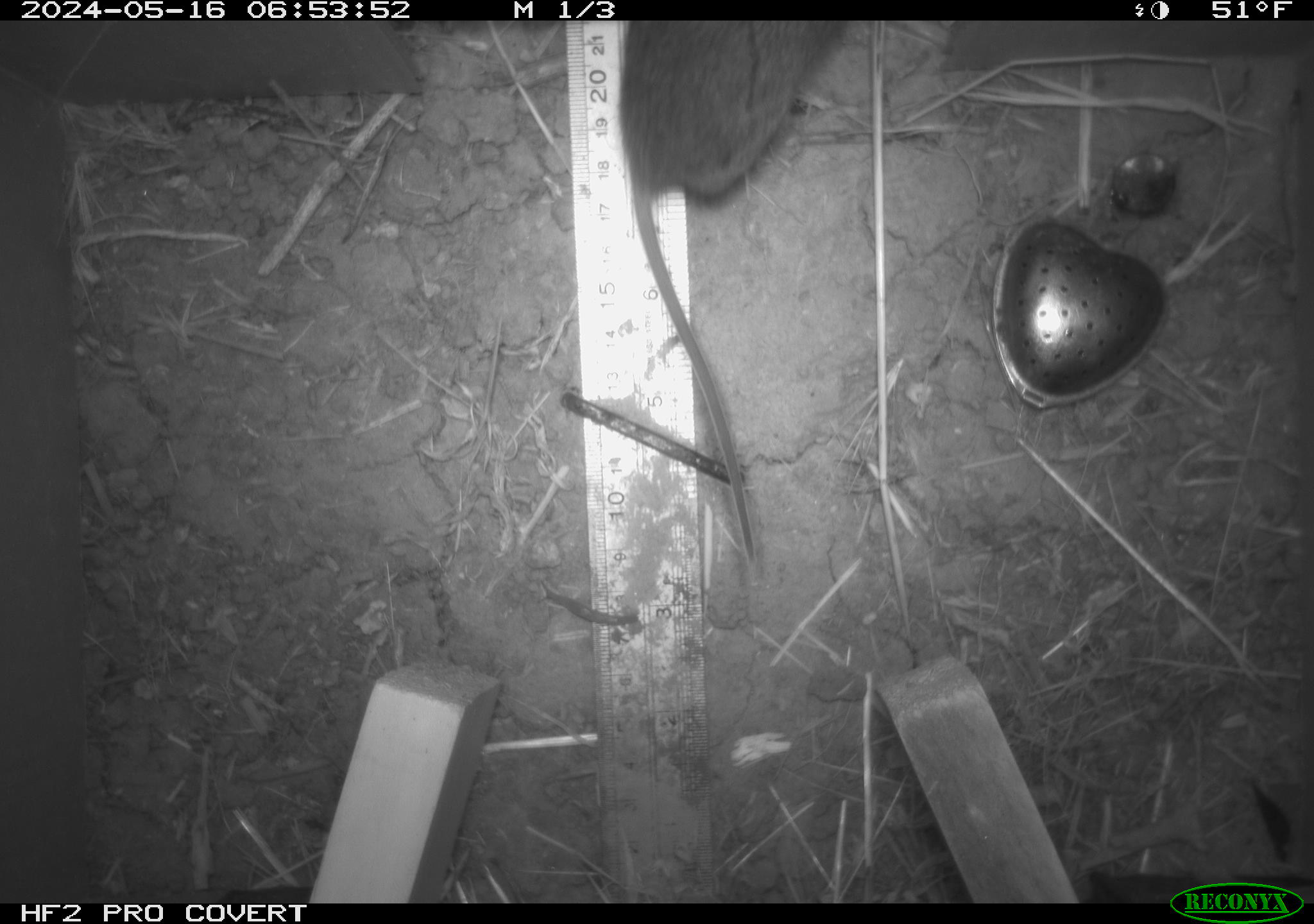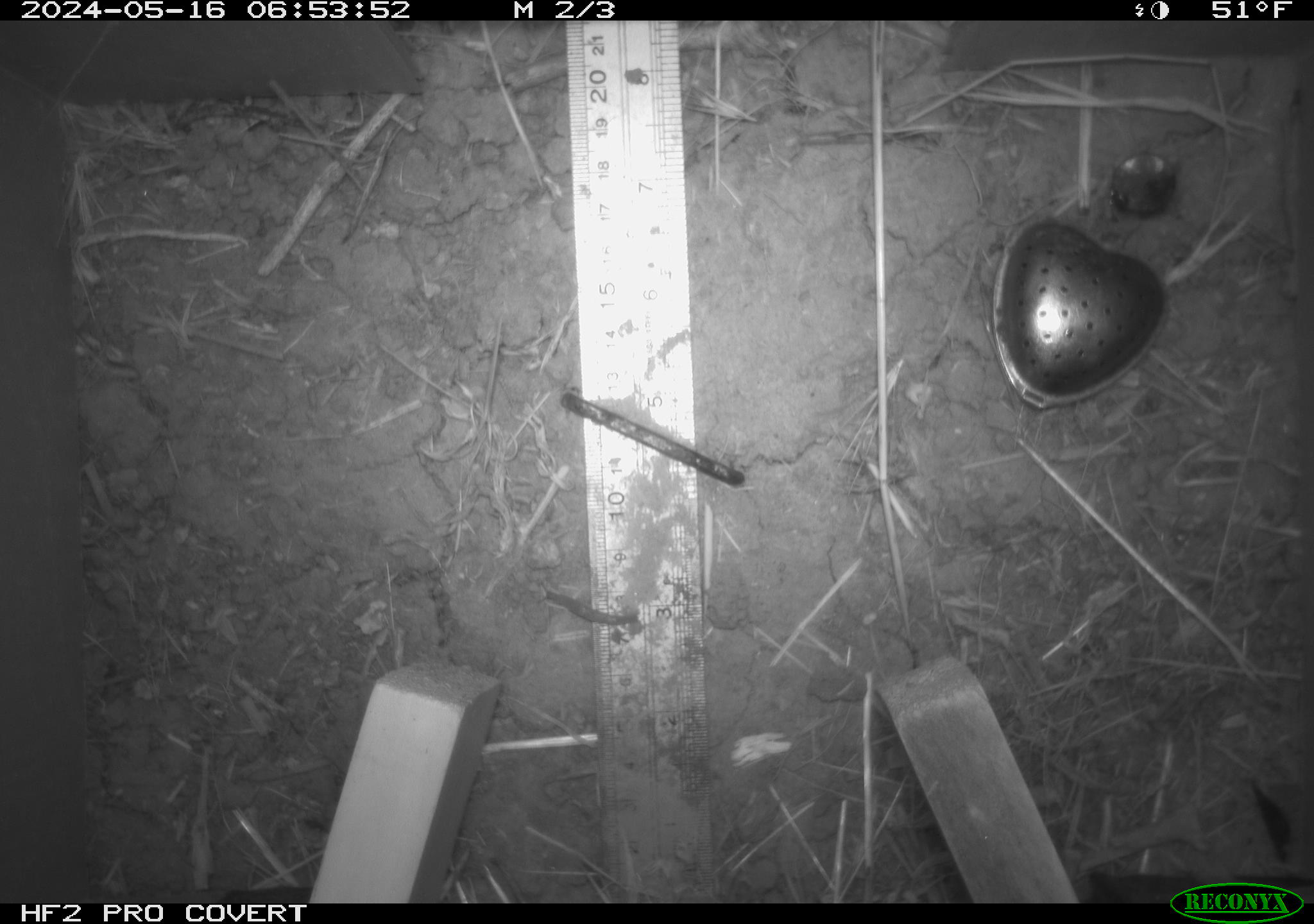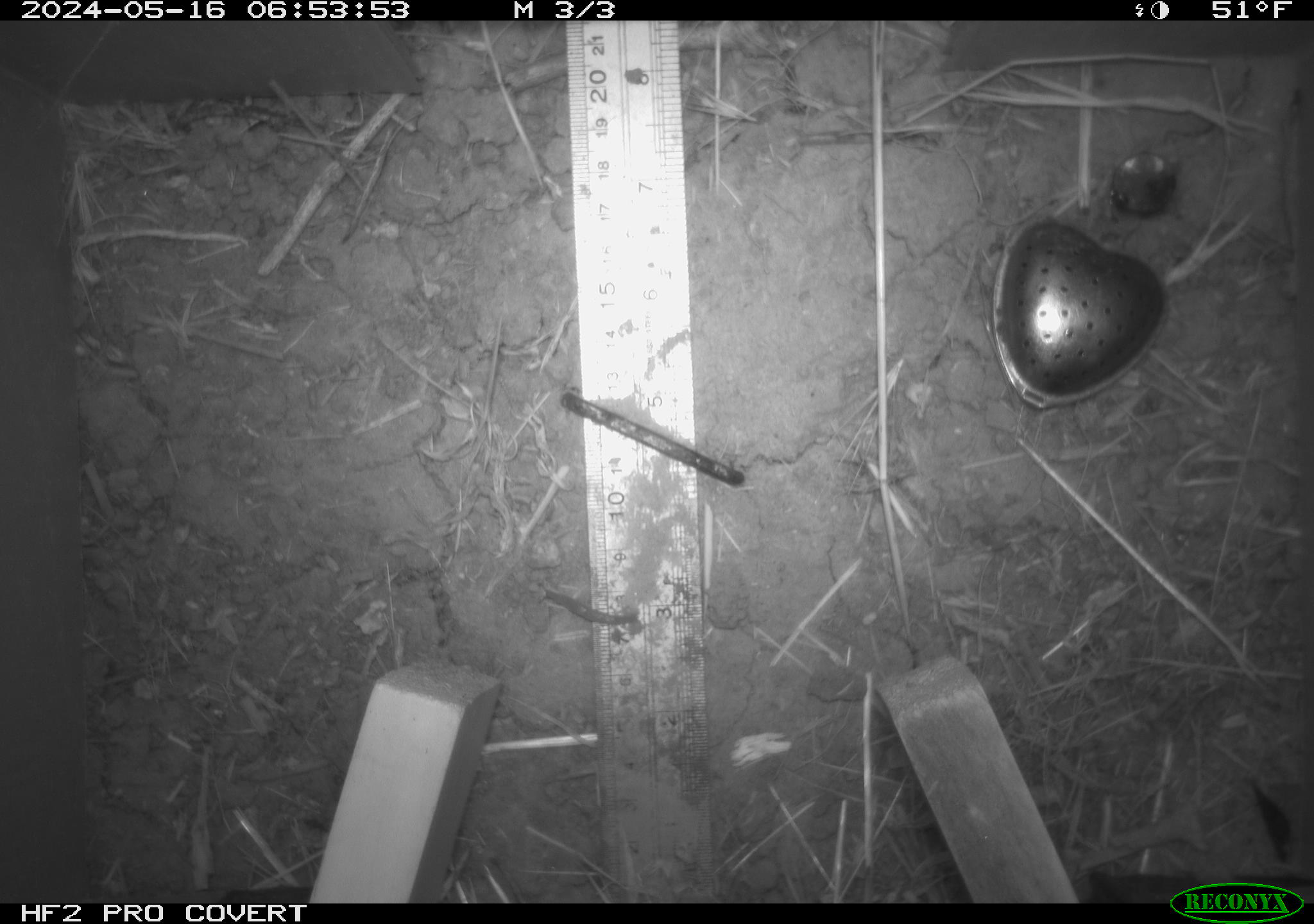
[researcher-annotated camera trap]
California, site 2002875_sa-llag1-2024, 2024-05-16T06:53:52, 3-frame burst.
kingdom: Animalia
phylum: Chordata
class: Mammalia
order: Rodentia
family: Cricetidae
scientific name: Arvicolinae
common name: voles, lemmings, and muskrats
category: arvicolinae subfamily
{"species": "arvicolinae subfamily (voles, lemmings, and muskrats) (Arvicolinae)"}